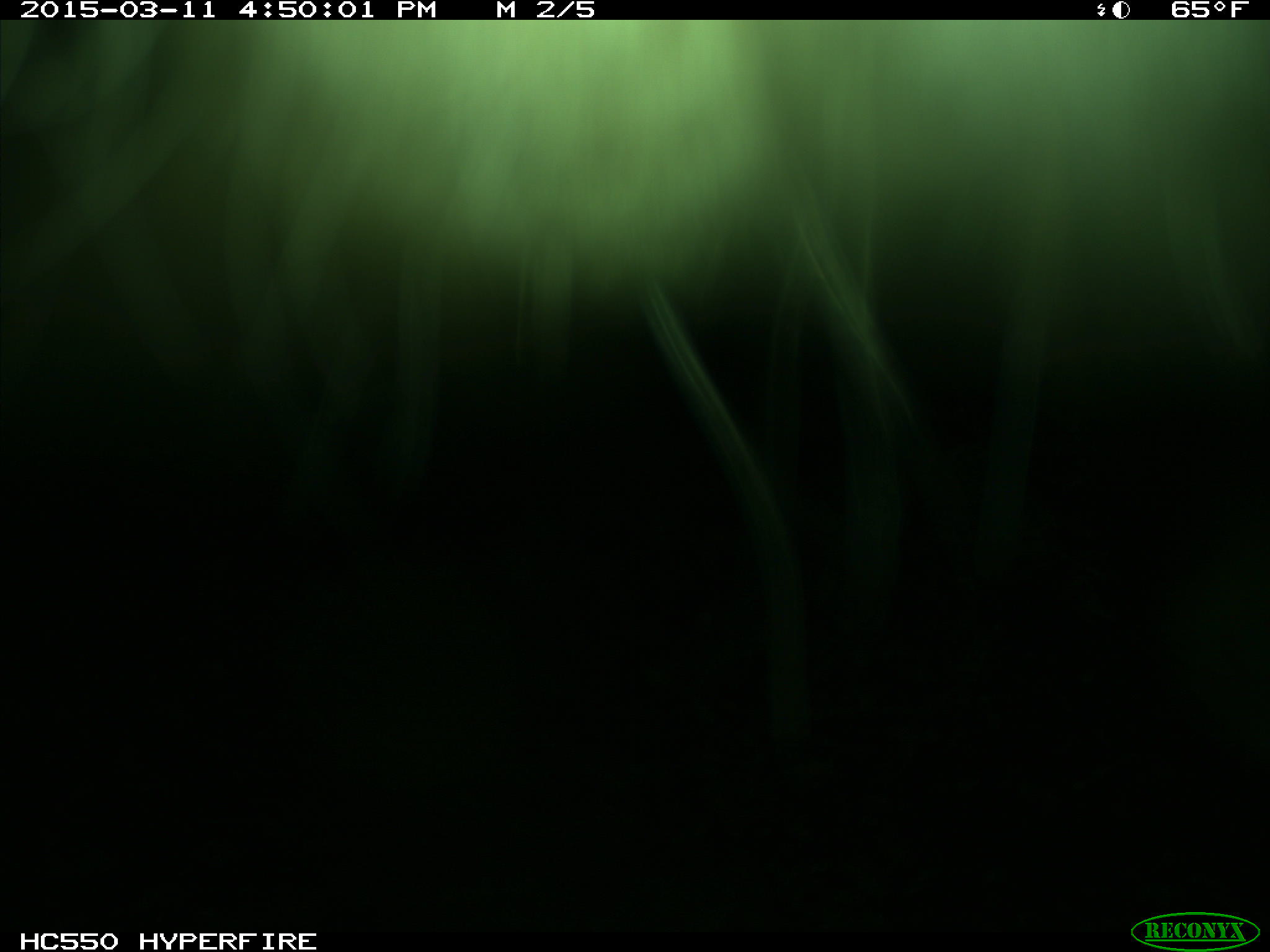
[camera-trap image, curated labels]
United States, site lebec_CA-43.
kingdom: Animalia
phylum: Chordata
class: Mammalia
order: Artiodactyla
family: Bovidae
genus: Bos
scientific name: Bos taurus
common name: domestic cow